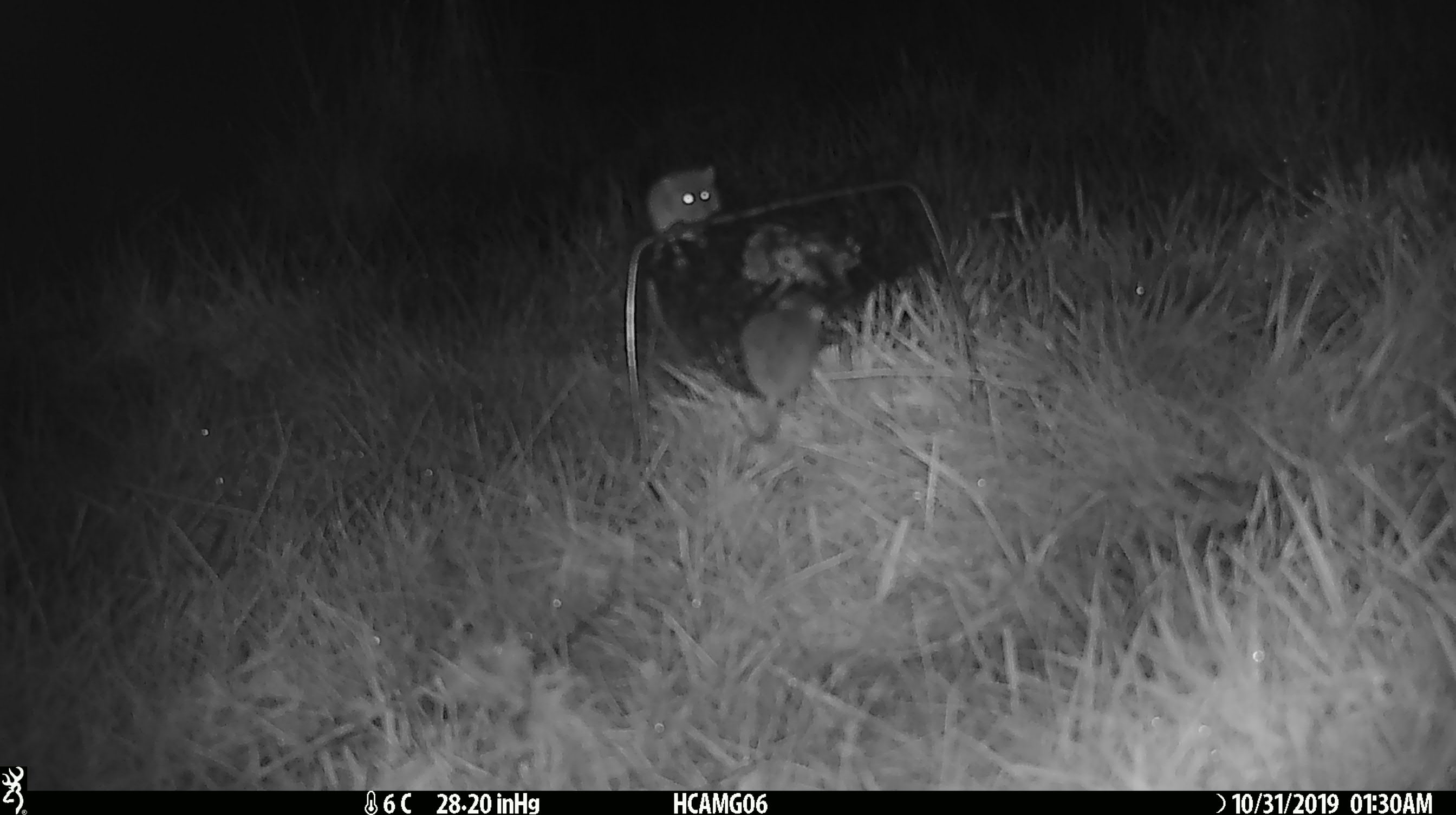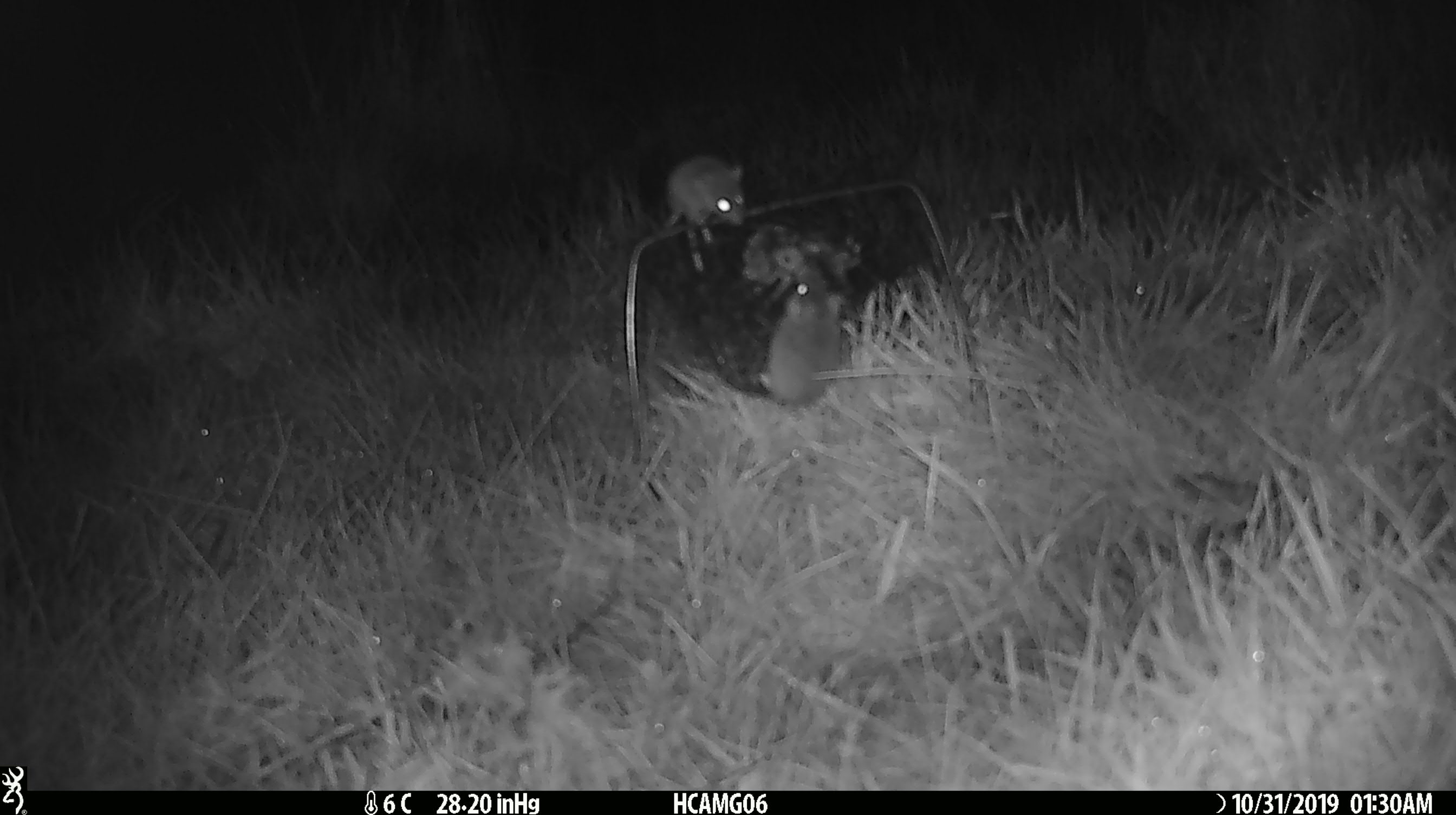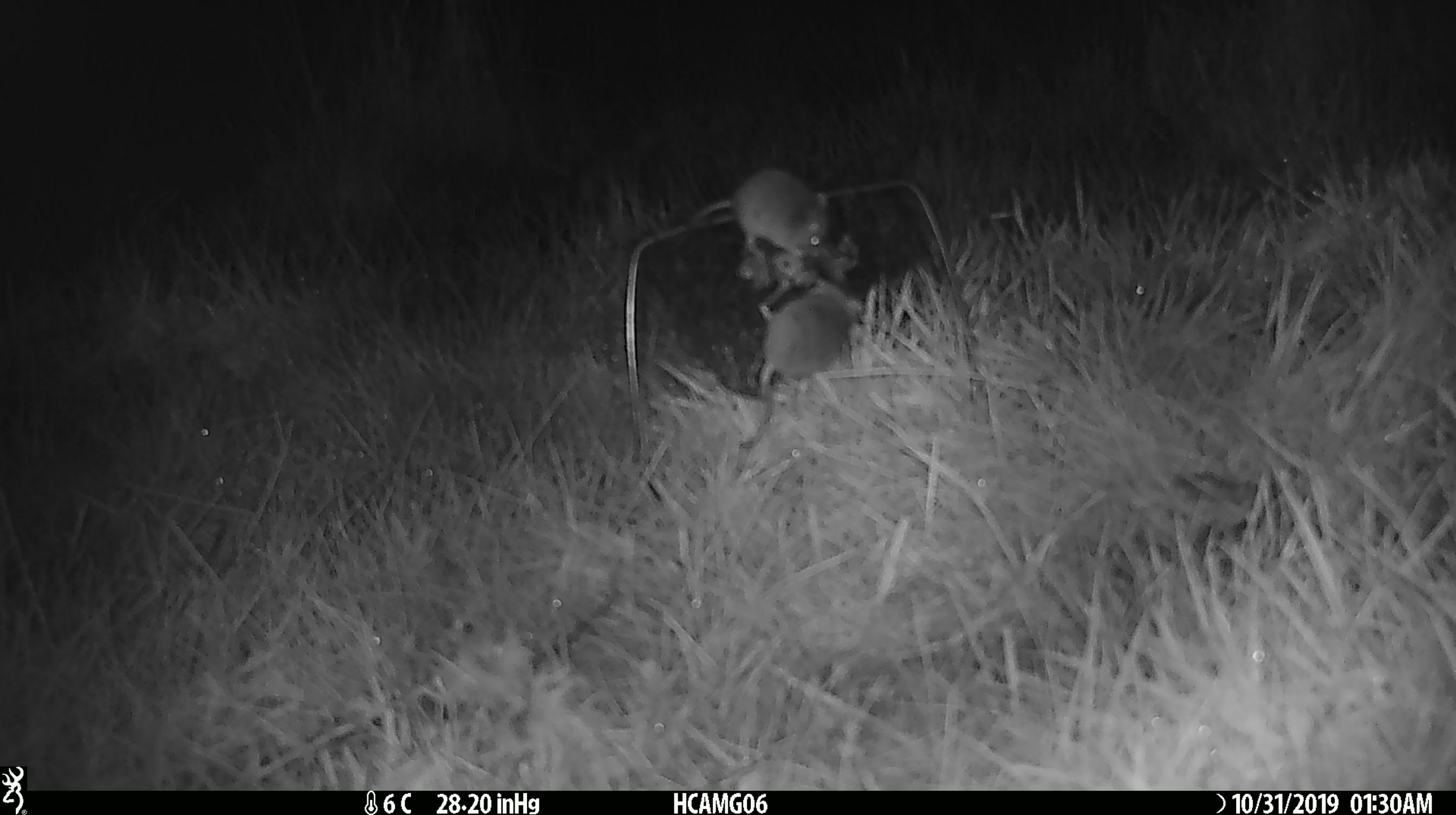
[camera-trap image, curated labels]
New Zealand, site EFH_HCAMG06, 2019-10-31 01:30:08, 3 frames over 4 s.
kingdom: Animalia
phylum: Chordata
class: Mammalia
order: Rodentia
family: Muridae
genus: Mus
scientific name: Mus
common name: mouse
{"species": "mouse (Mus)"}